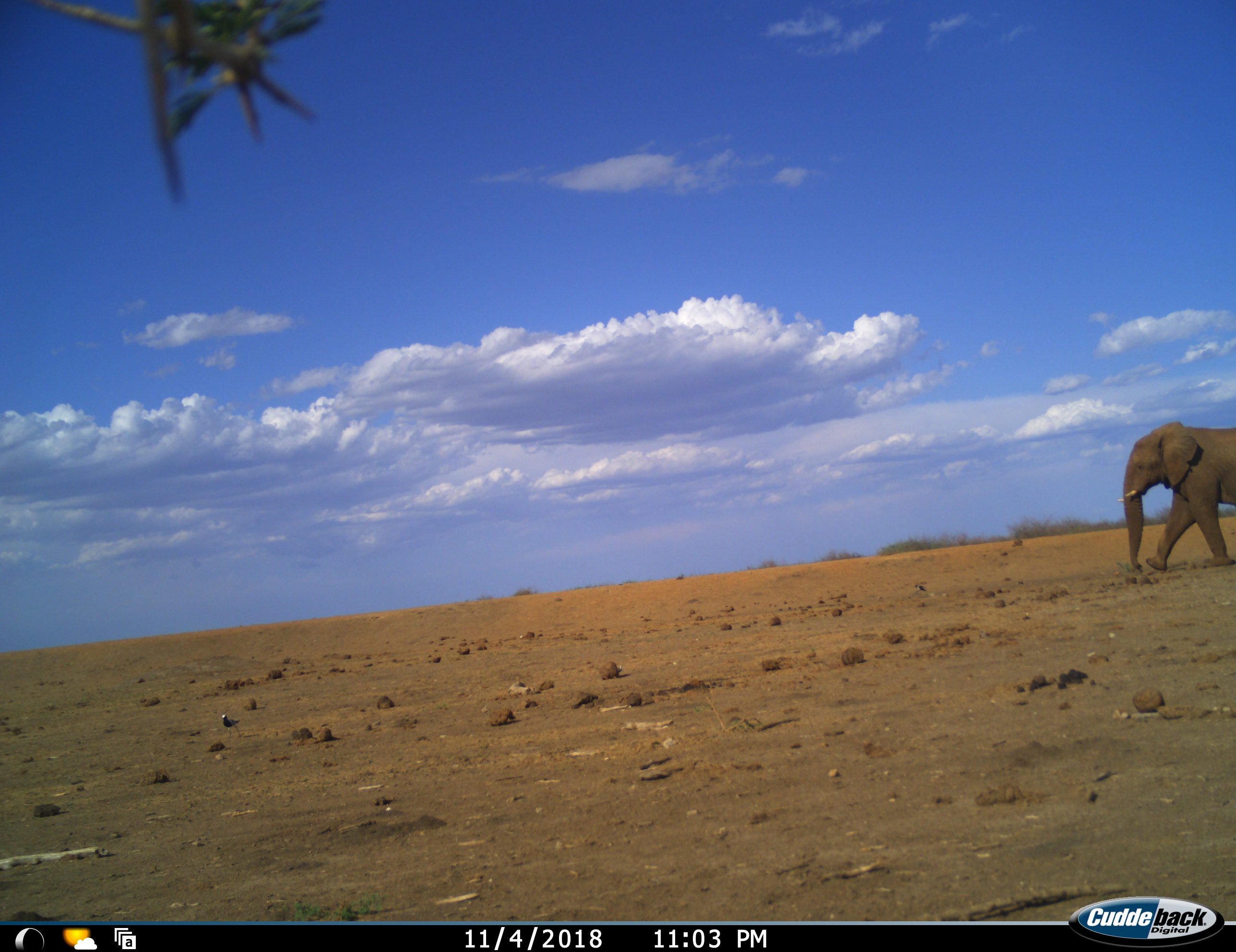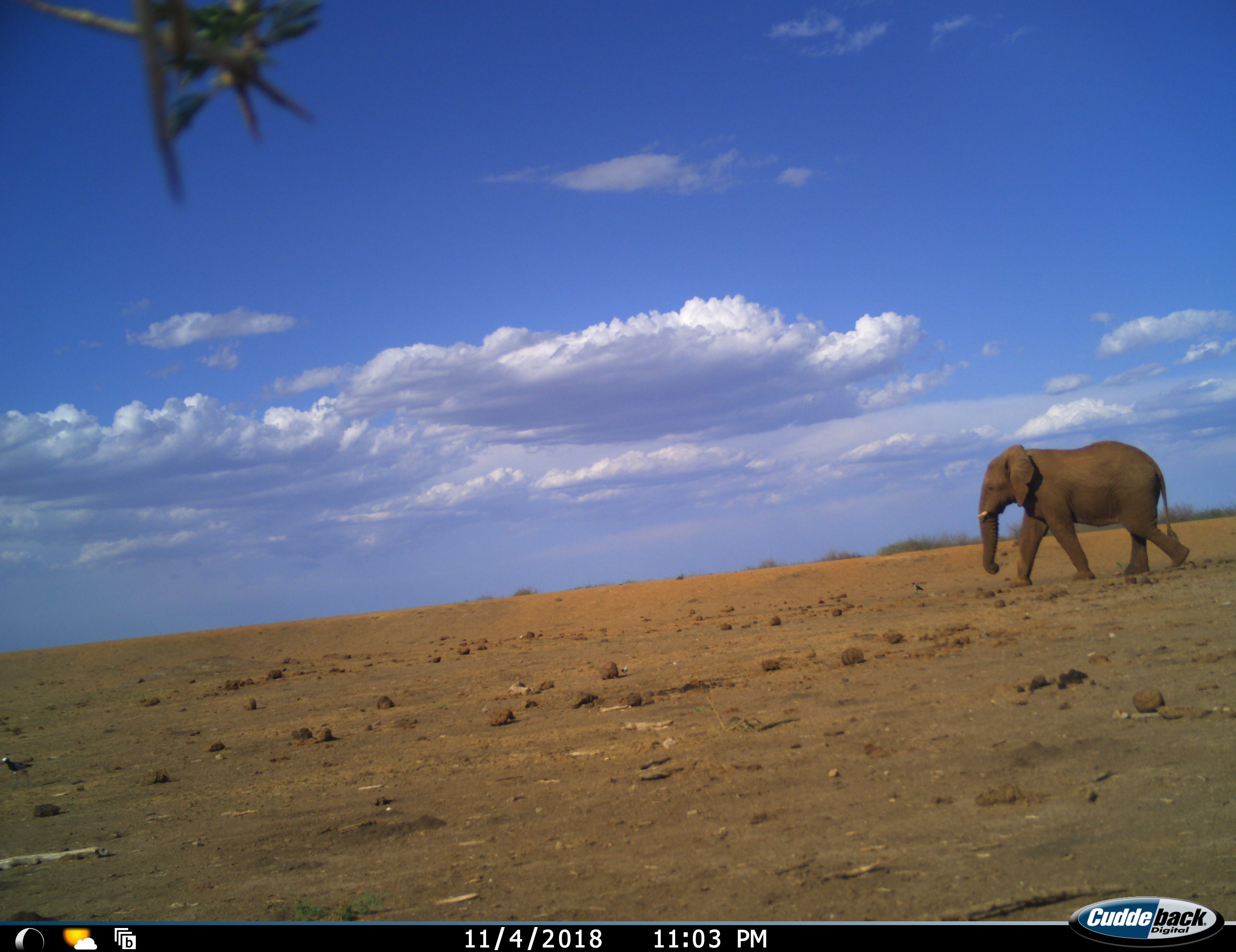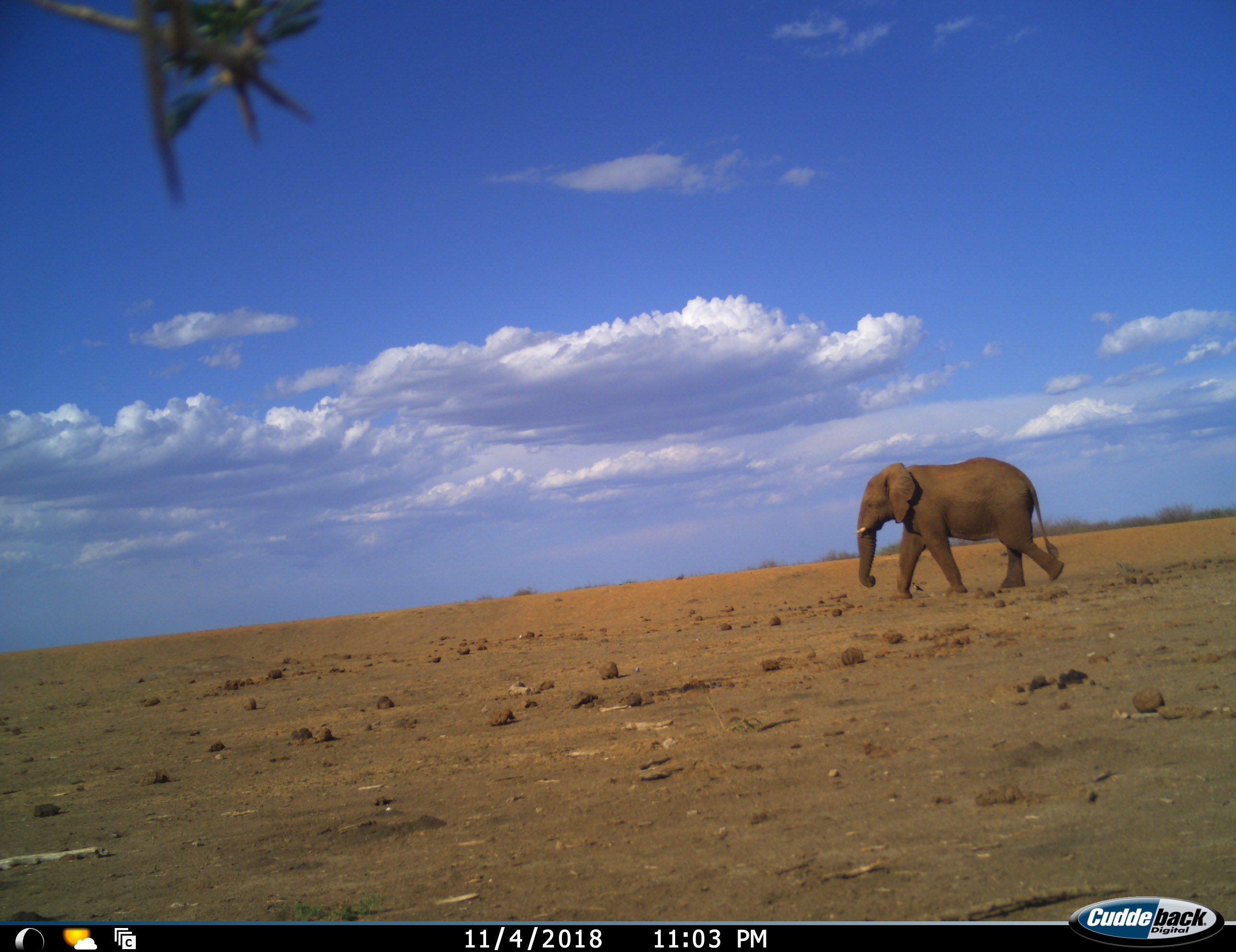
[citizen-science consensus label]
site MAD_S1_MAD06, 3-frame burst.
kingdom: Animalia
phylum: Chordata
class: Aves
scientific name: Aves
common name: bird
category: birdother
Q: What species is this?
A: Birdother (bird) (Aves).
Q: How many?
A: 1.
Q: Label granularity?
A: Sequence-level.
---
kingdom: Animalia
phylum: Chordata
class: Mammalia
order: Proboscidea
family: Elephantidae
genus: Loxodonta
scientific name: Loxodonta africana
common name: african bush elephant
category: elephant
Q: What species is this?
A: Elephant (african bush elephant) (Loxodonta africana).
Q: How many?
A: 1.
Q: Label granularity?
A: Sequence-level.